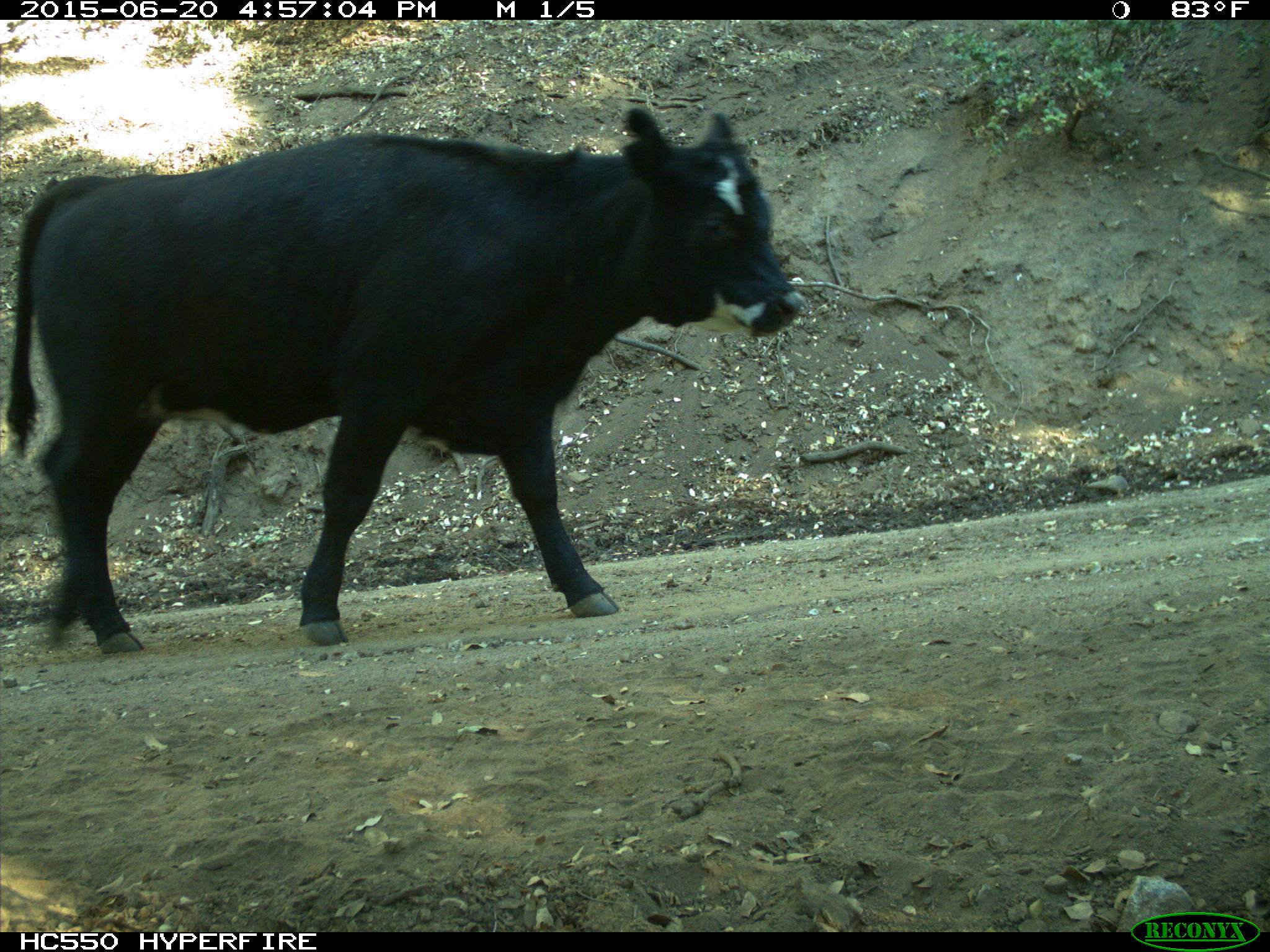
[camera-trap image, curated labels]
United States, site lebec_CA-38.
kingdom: Animalia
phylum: Chordata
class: Mammalia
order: Artiodactyla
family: Bovidae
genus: Bos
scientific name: Bos taurus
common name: domestic cow